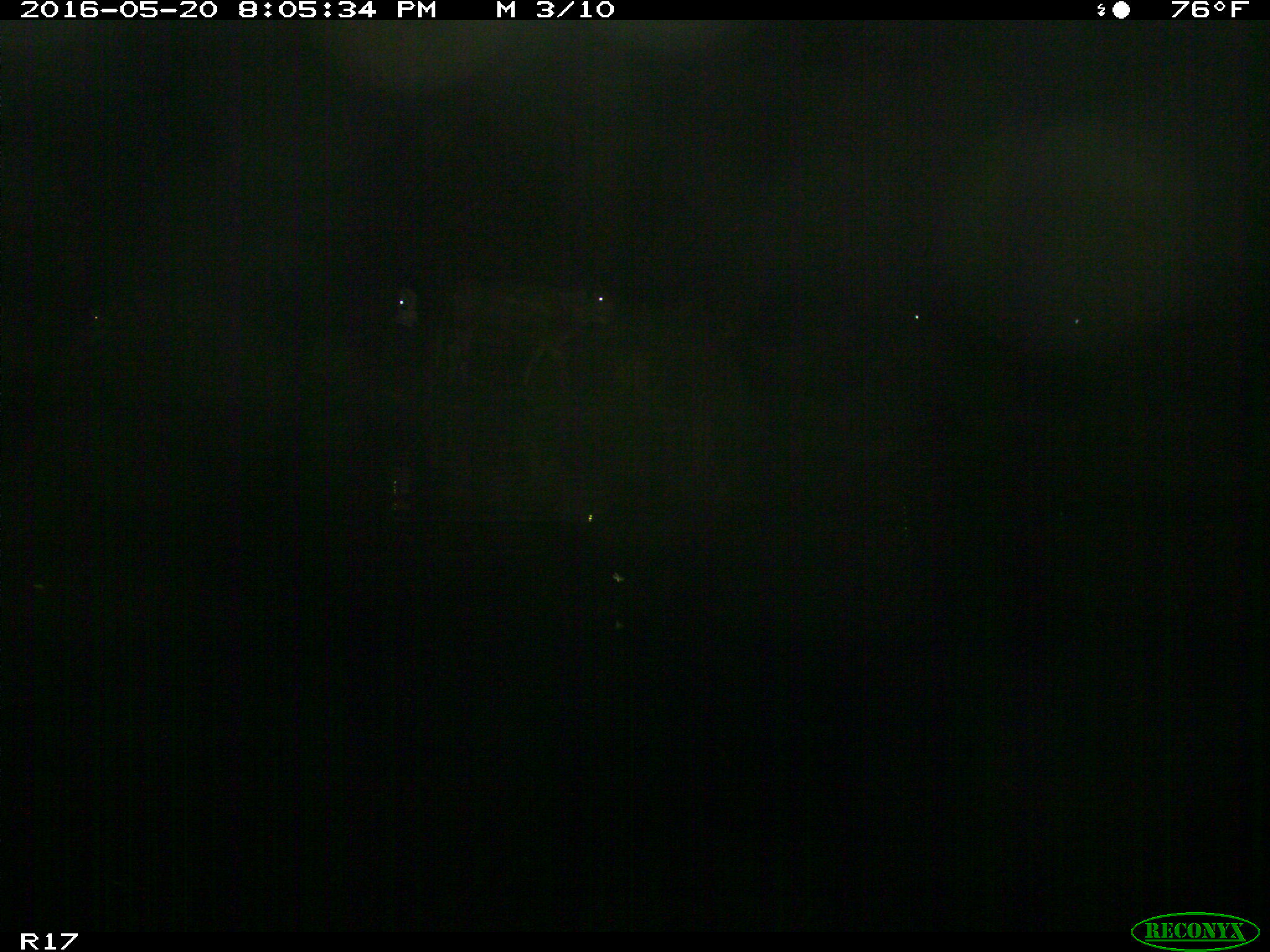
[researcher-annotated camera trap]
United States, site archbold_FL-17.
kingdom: Animalia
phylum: Chordata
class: Mammalia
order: Artiodactyla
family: Bovidae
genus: Bos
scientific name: Bos taurus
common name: domestic cow